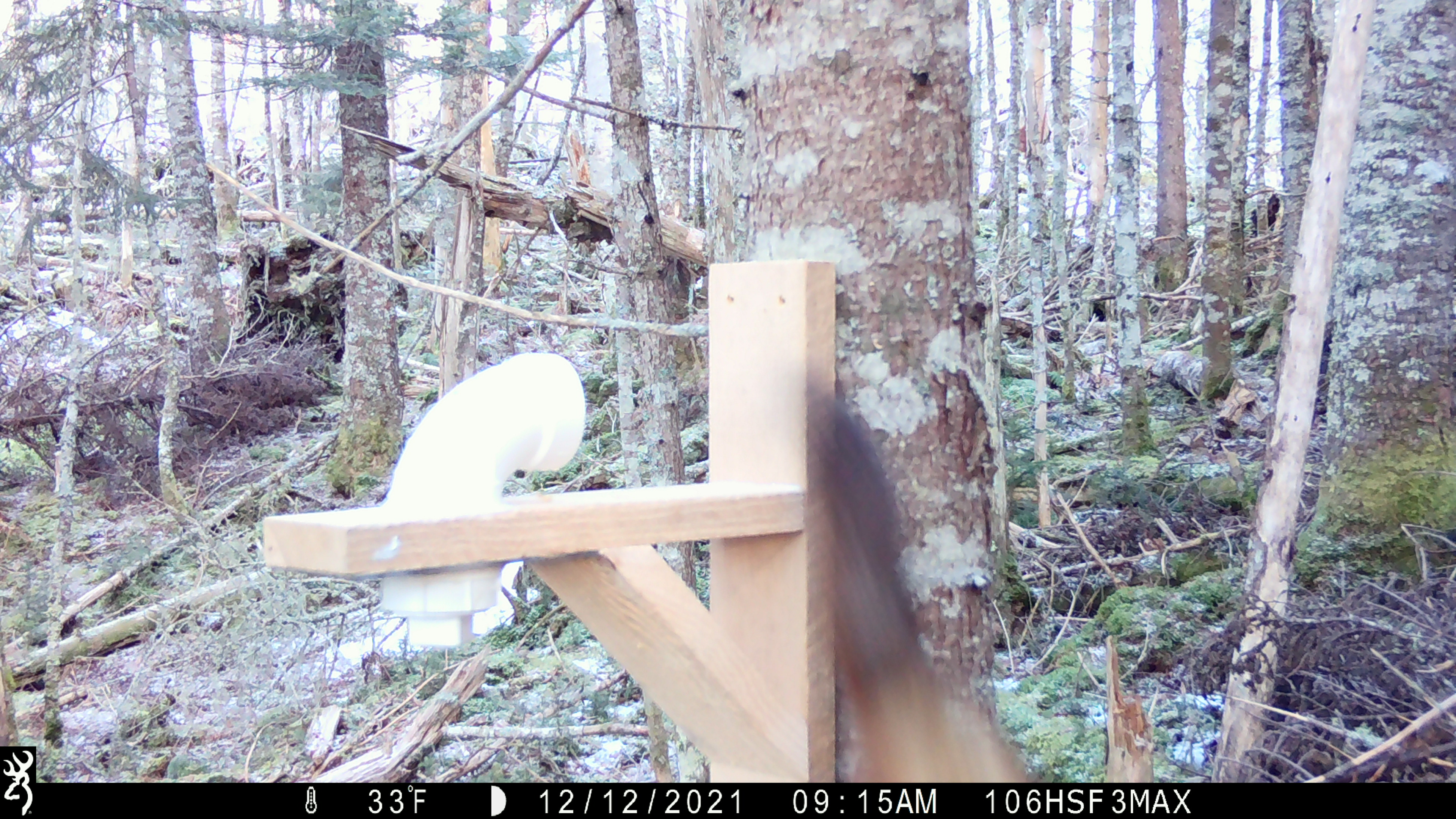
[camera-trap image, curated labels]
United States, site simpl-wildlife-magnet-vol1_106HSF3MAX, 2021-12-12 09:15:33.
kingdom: Animalia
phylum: Chordata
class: Mammalia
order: Carnivora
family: Mustelidae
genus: Martes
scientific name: Martes americana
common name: american marten